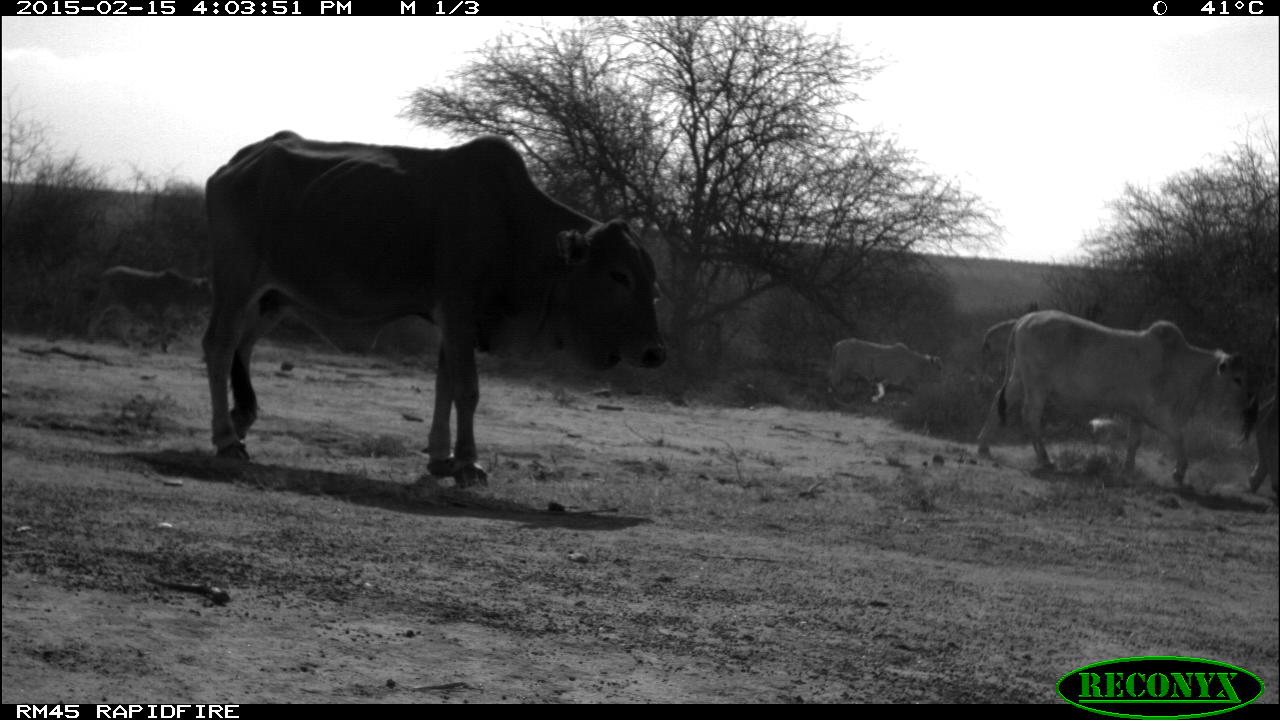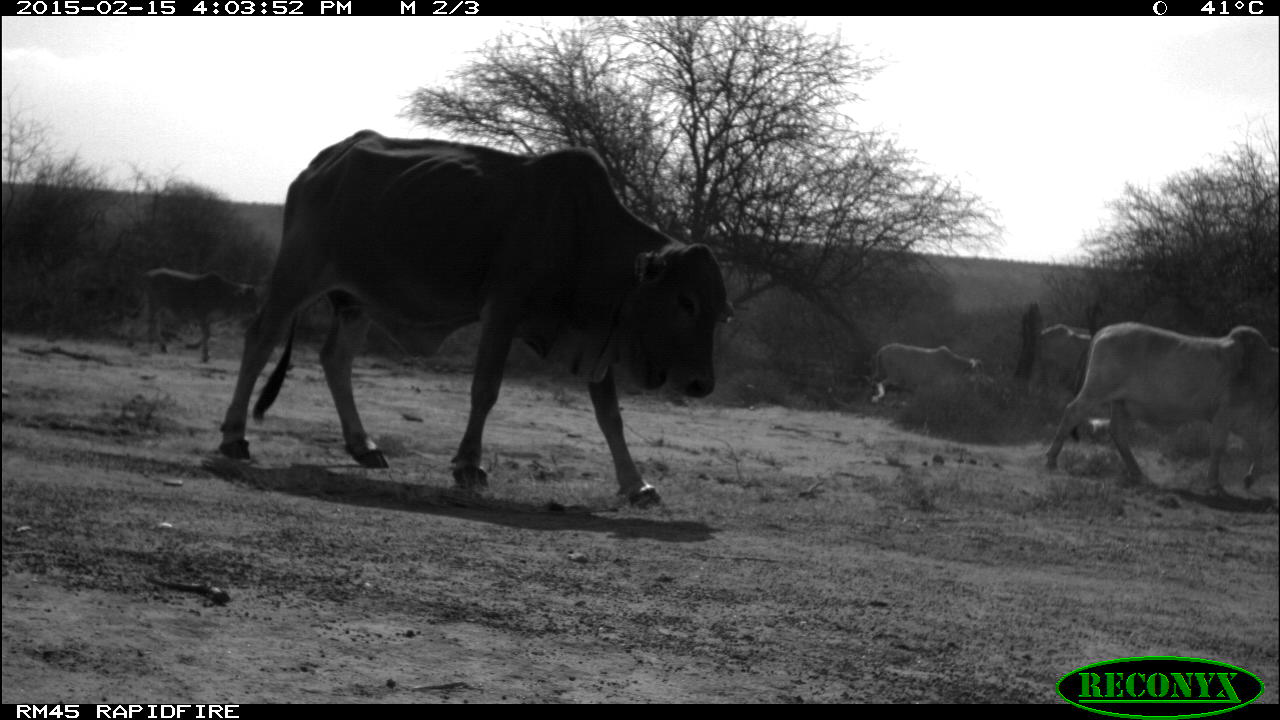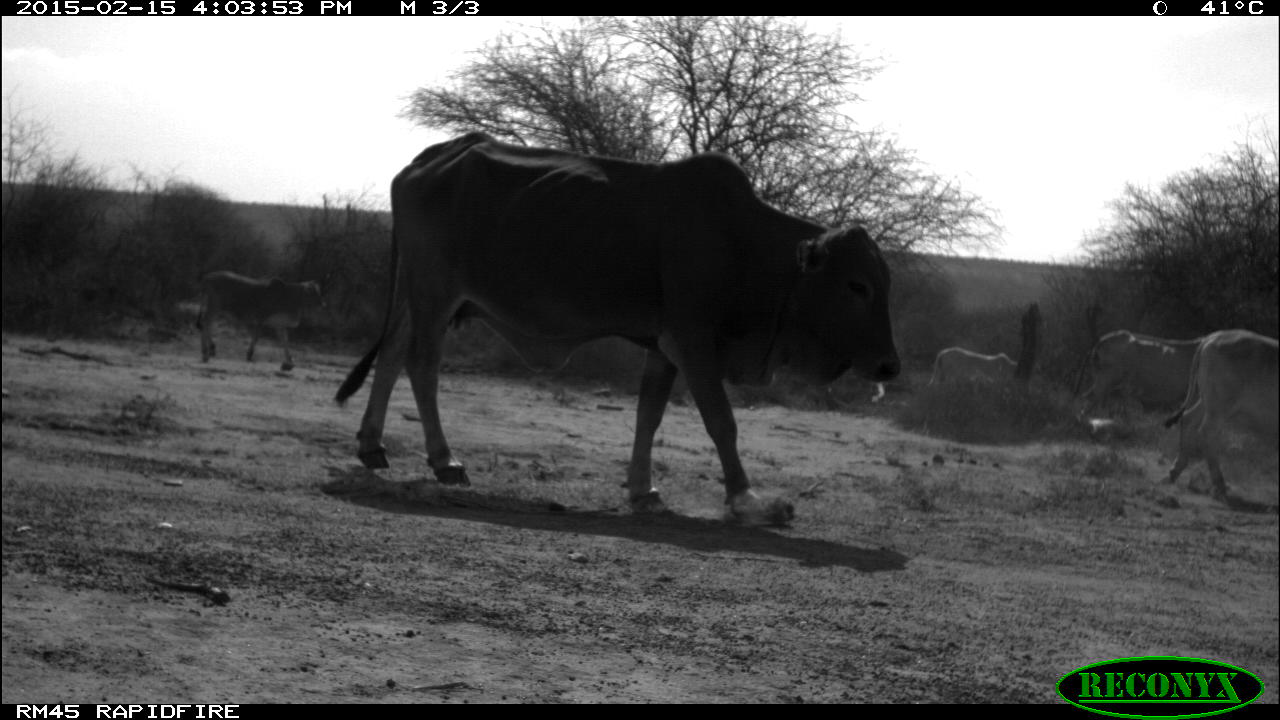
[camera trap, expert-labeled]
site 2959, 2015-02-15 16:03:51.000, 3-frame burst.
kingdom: Animalia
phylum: Chordata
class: Mammalia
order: Artiodactyla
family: Bovidae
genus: Bos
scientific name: Bos taurus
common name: domestic cattle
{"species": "Bos taurus (domestic cattle)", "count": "7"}